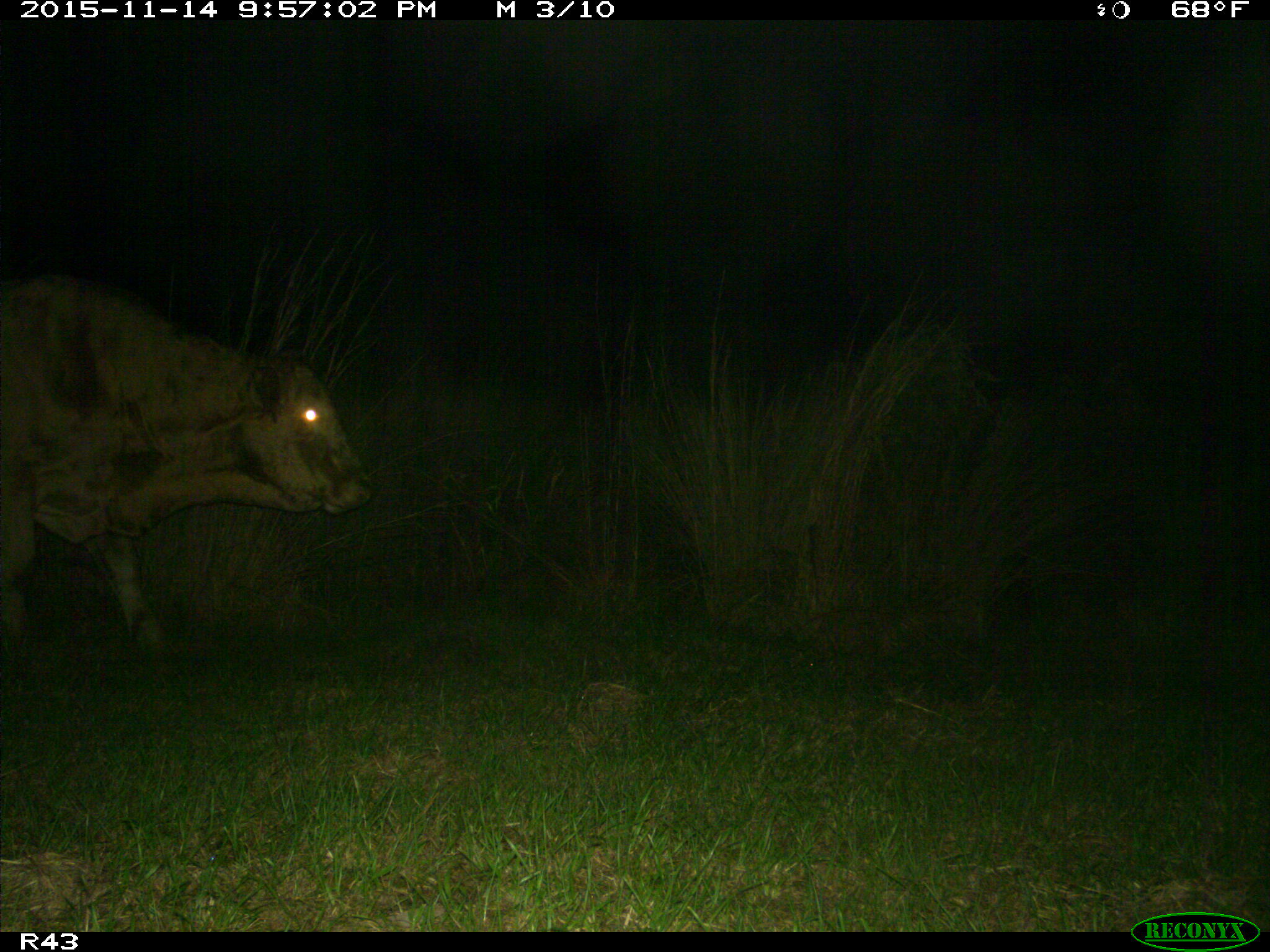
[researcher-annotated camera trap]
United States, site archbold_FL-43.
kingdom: Animalia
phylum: Chordata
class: Mammalia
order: Artiodactyla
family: Bovidae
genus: Bos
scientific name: Bos taurus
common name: domestic cow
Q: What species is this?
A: Bos taurus (domestic cow).